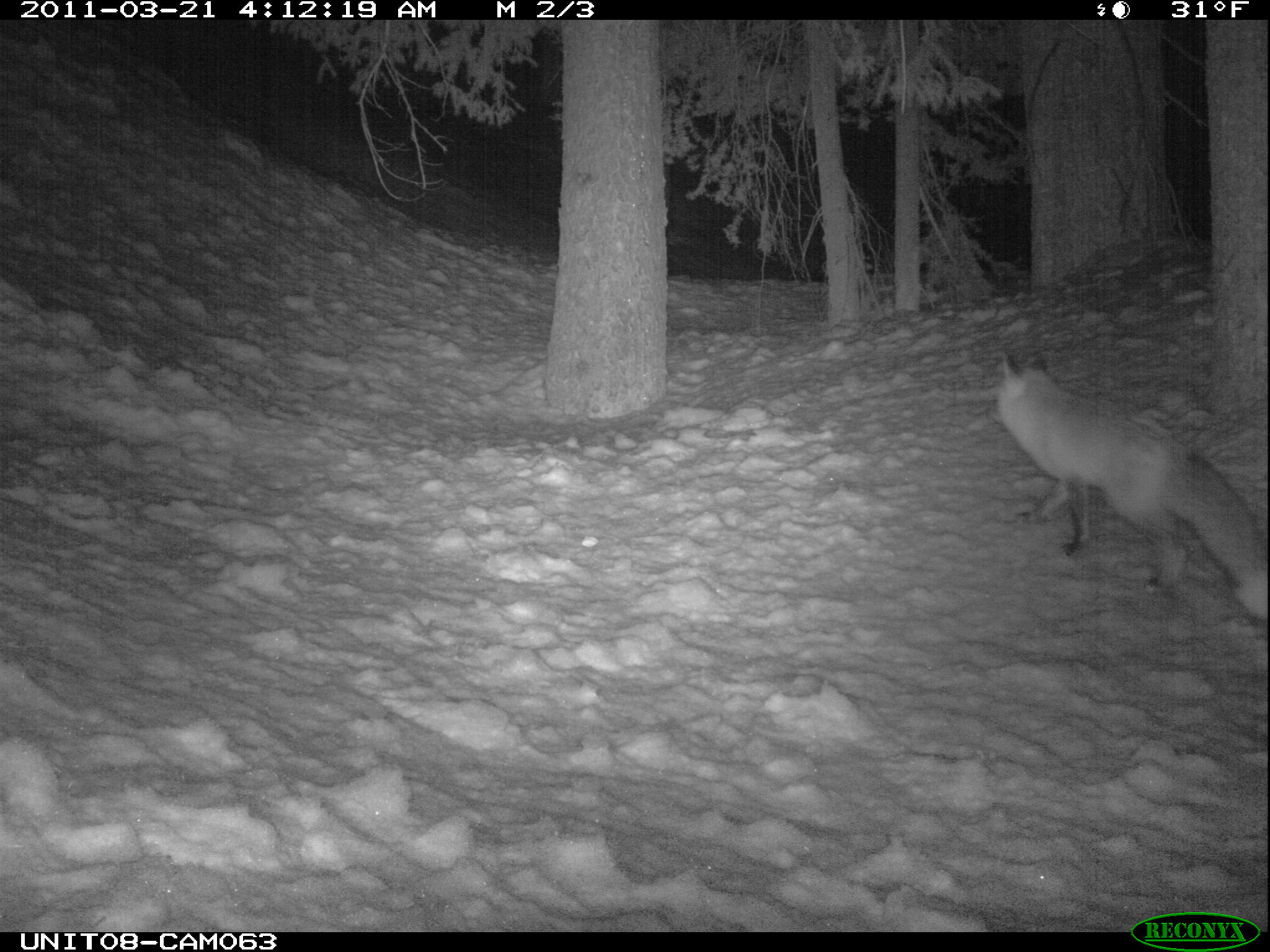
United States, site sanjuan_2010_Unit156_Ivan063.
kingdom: Animalia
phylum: Chordata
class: Mammalia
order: Carnivora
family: Canidae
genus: Vulpes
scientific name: Vulpes vulpes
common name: red fox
Vulpes vulpes (red fox).